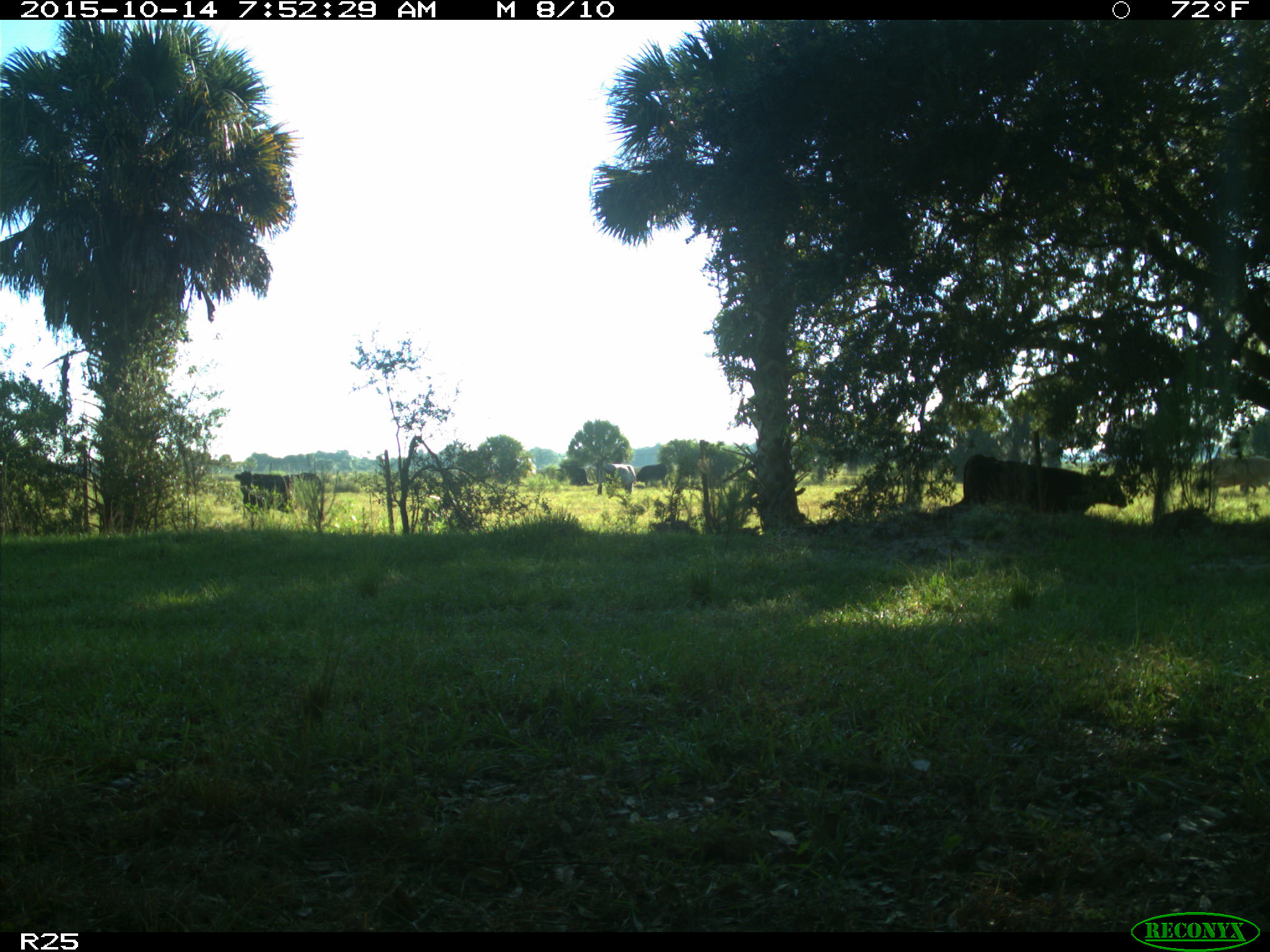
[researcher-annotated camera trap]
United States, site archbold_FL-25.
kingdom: Animalia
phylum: Chordata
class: Mammalia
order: Artiodactyla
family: Bovidae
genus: Bos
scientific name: Bos taurus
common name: domestic cow